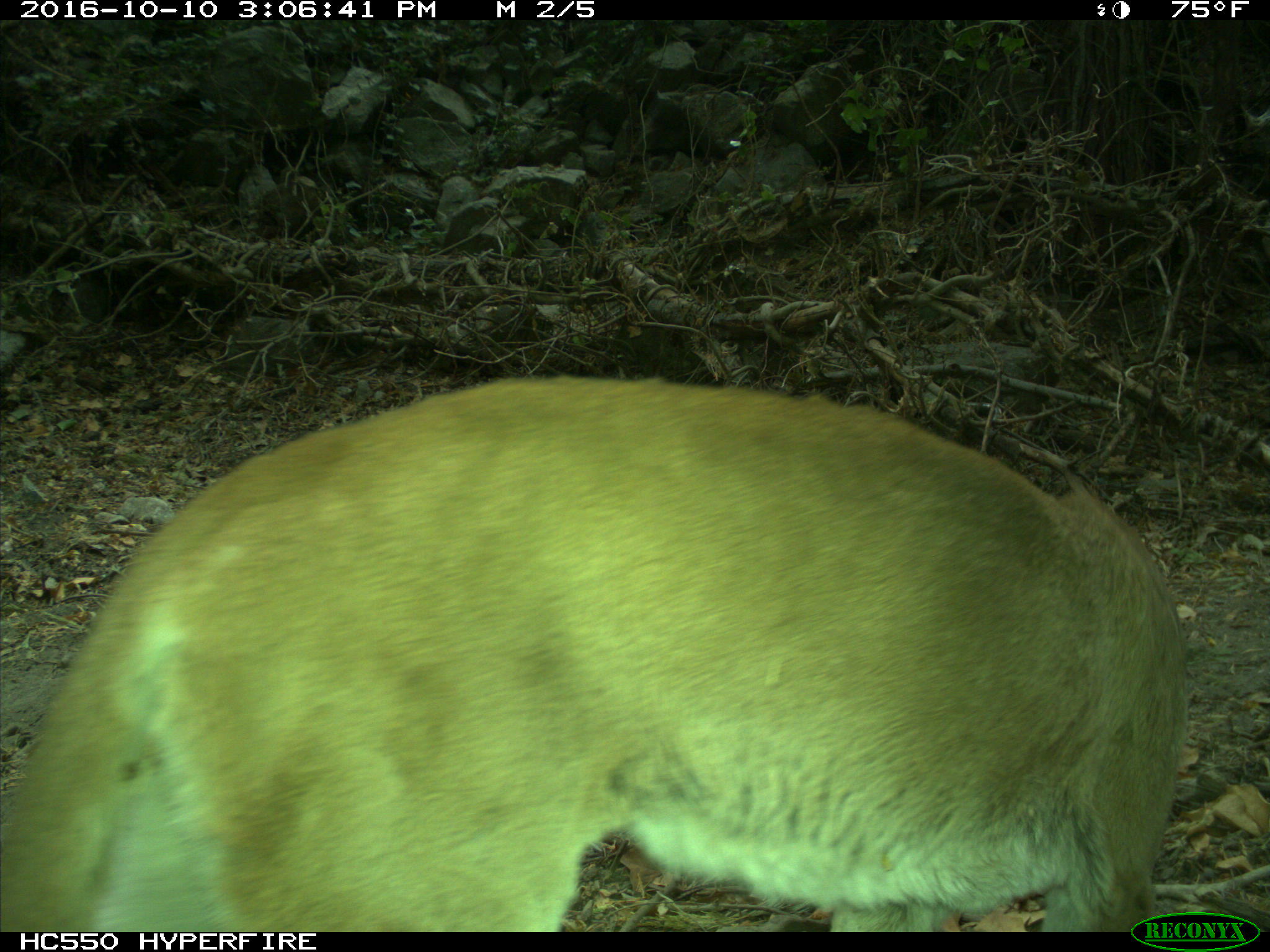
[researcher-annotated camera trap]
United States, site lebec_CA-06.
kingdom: Animalia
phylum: Chordata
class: Mammalia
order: Carnivora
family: Felidae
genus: Puma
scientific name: Puma concolor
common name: mountain lion